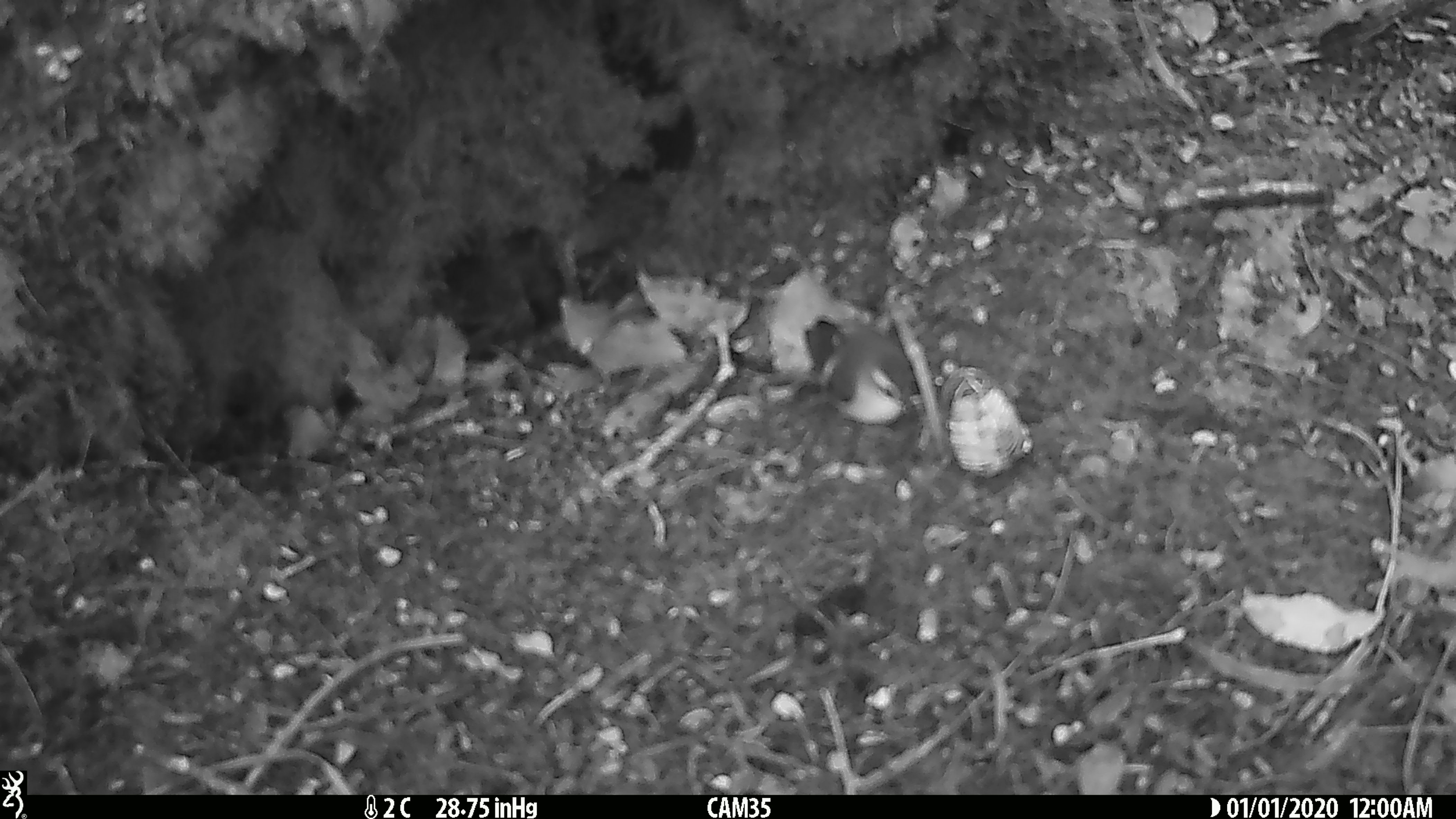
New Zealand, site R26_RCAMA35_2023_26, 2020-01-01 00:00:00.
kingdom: Animalia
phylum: Chordata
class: Aves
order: Passeriformes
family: Acanthisittidae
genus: Acanthisitta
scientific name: Acanthisitta chloris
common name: rifleman